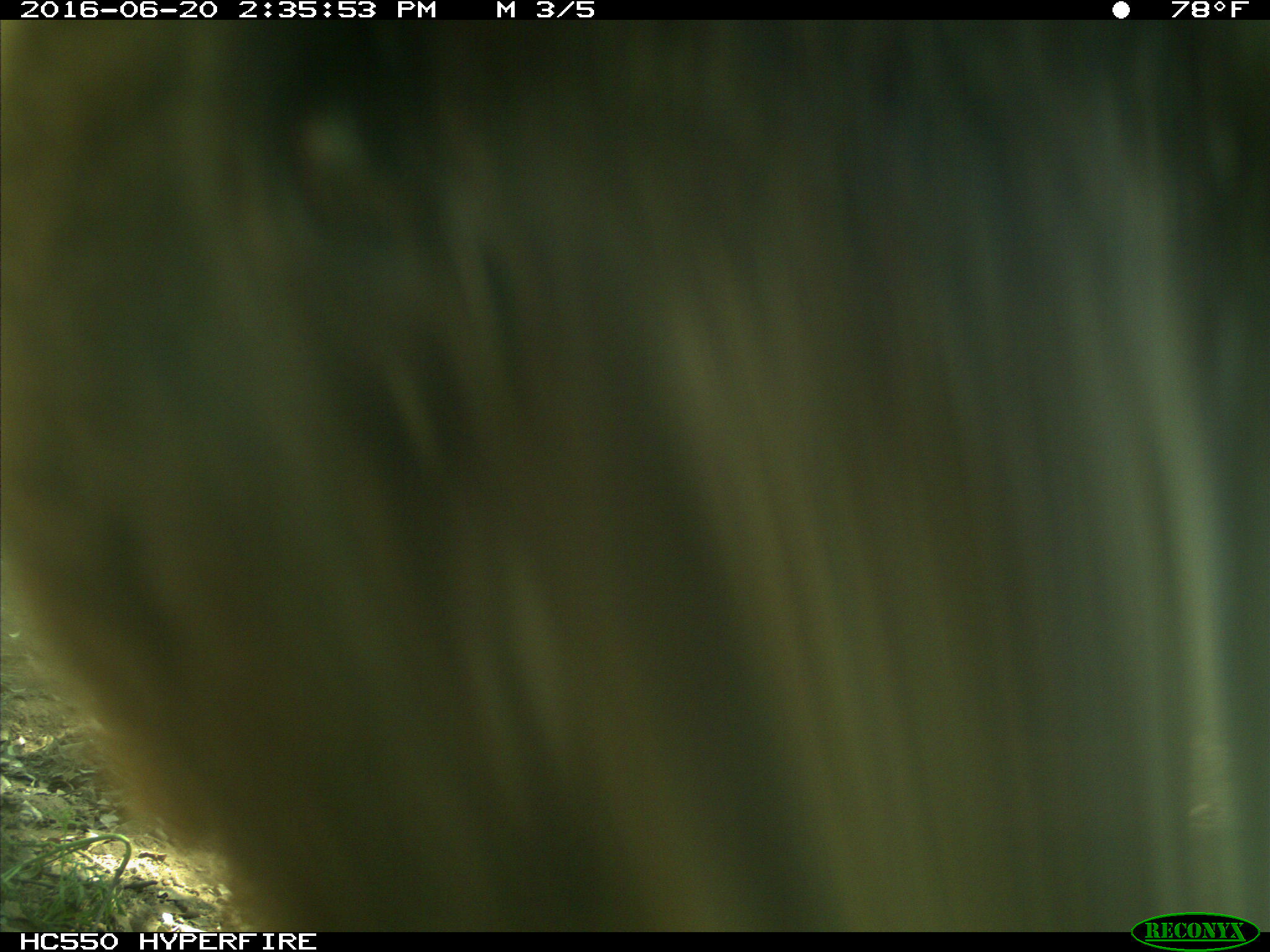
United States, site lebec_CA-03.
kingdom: Animalia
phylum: Chordata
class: Mammalia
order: Carnivora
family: Ursidae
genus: Ursus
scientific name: Ursus americanus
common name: american black bear